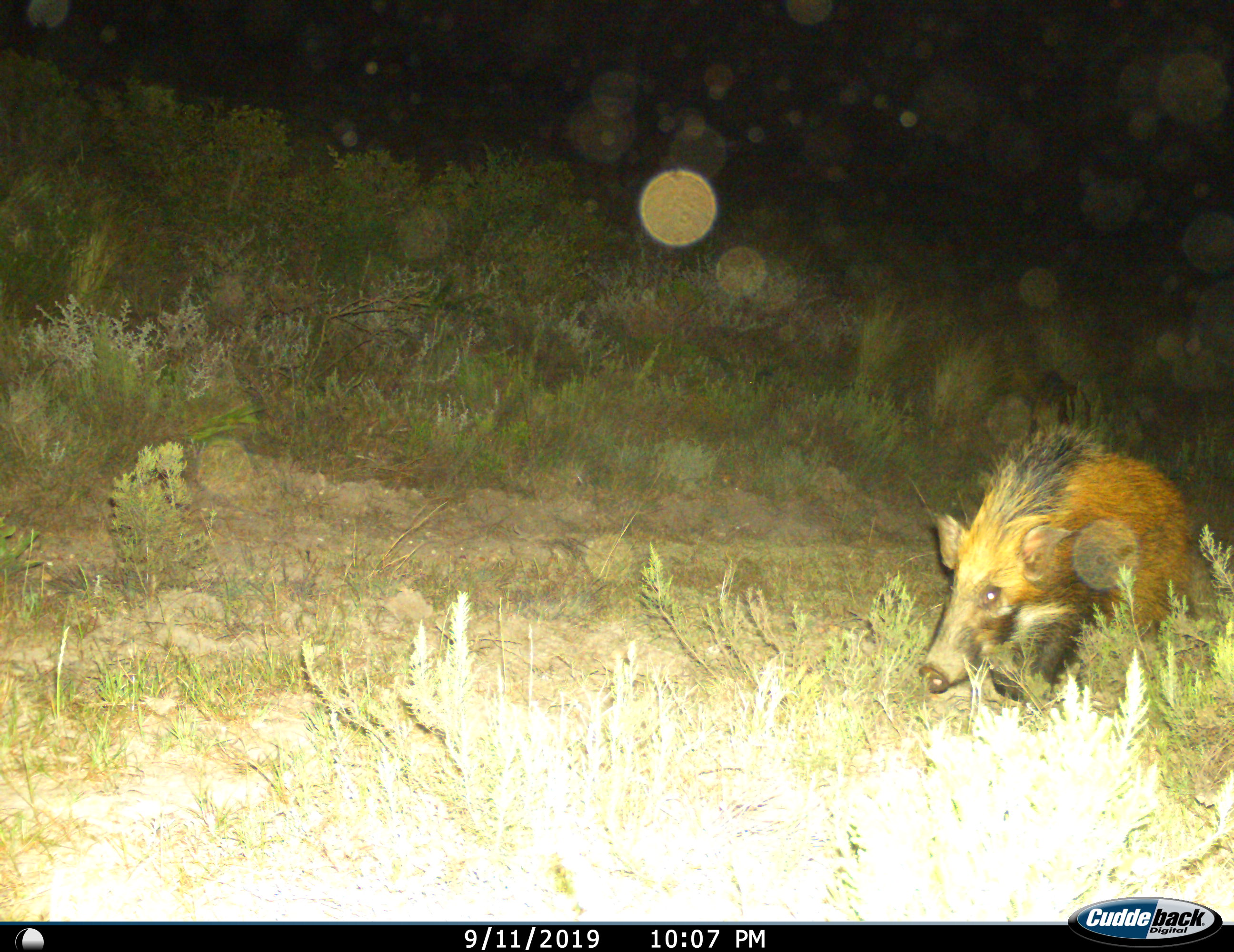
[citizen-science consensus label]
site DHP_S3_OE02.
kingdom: Animalia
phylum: Chordata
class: Mammalia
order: Artiodactyla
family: Suidae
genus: Potamochoerus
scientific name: Potamochoerus larvatus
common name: bushpig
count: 1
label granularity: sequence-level